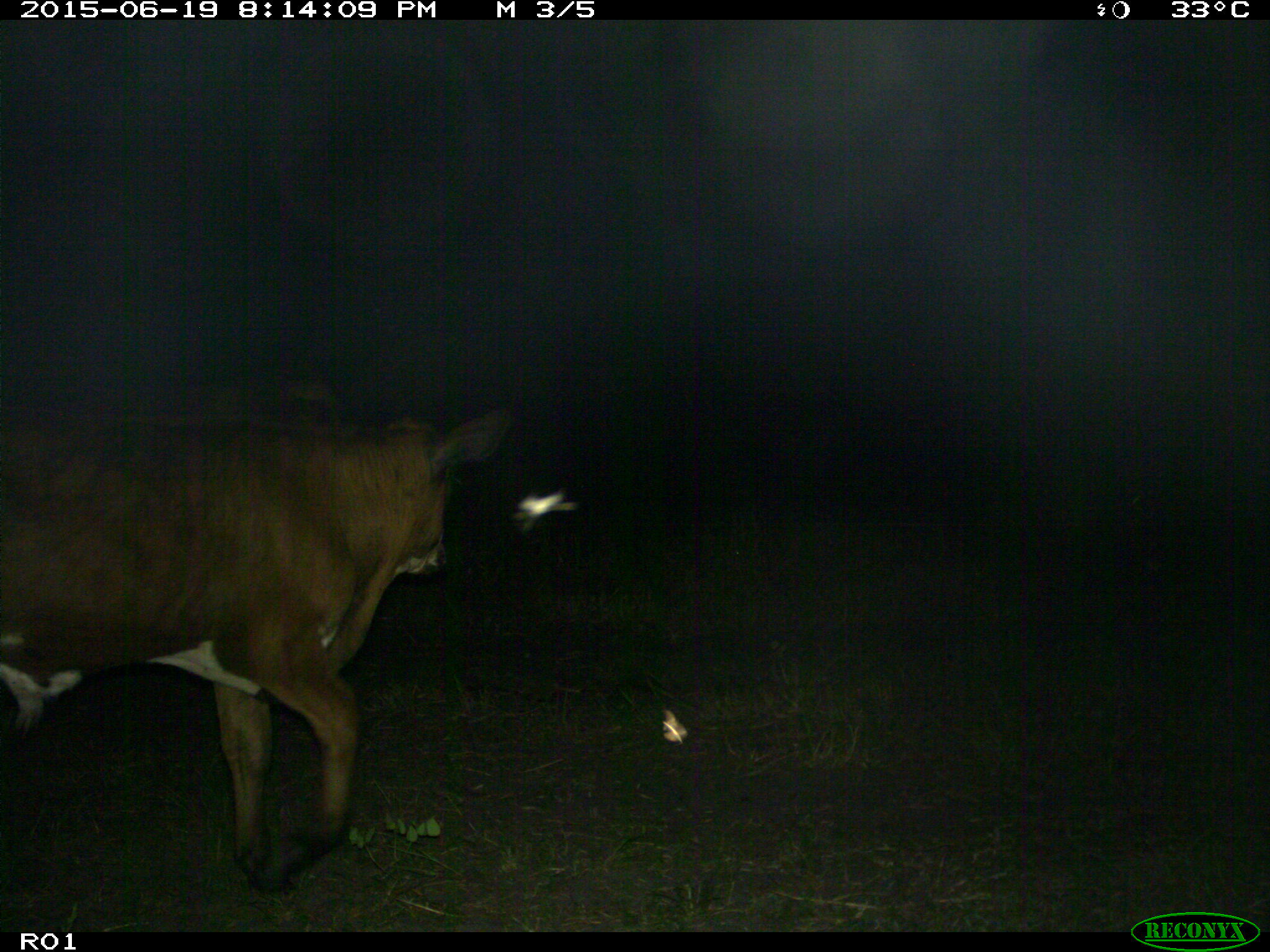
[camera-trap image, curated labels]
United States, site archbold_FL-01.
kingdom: Animalia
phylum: Chordata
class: Mammalia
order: Artiodactyla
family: Bovidae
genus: Bos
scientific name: Bos taurus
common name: domestic cow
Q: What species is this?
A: Bos taurus (domestic cow).